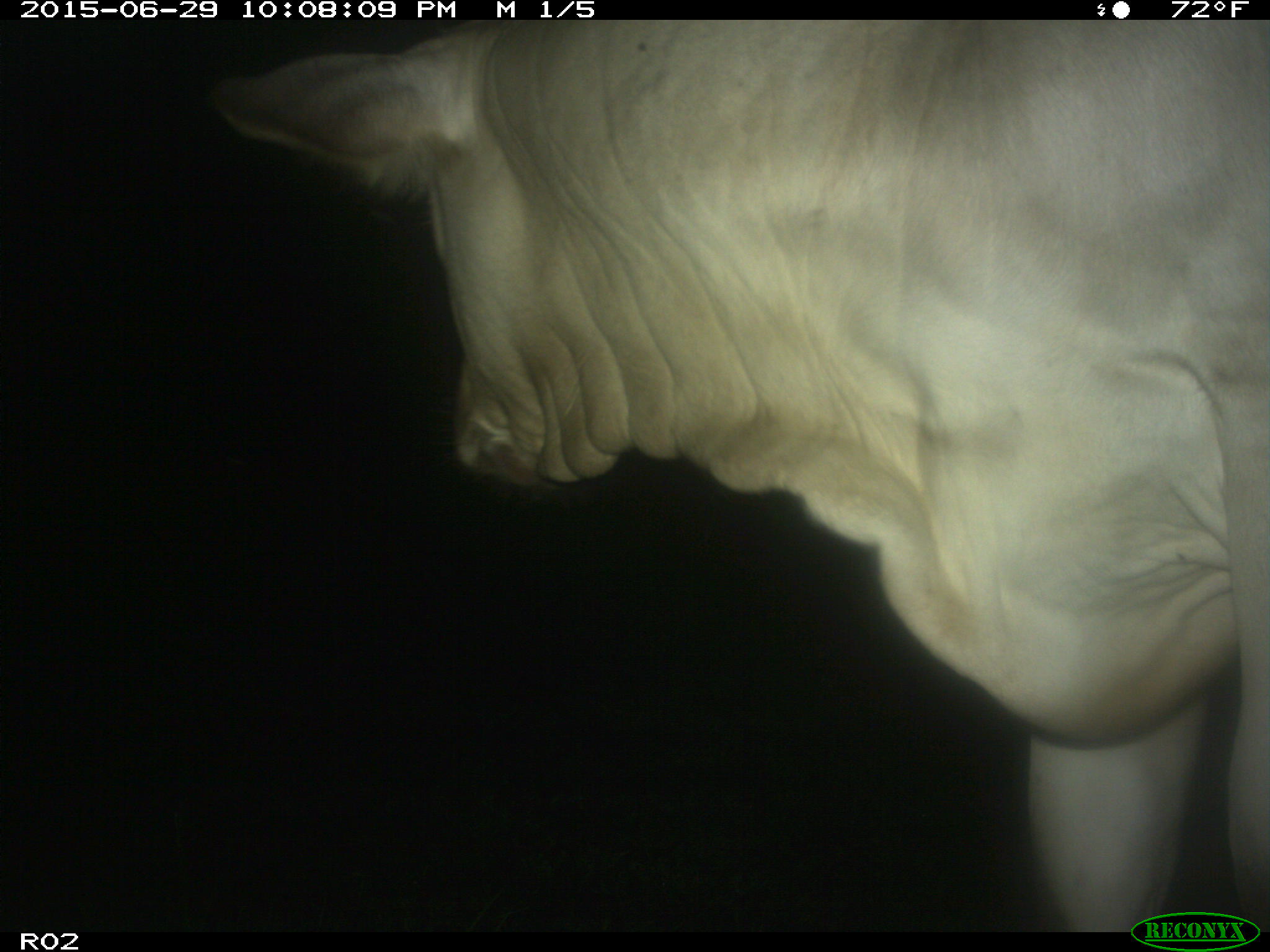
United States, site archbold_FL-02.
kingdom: Animalia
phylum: Chordata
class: Mammalia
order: Artiodactyla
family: Bovidae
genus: Bos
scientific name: Bos taurus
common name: domestic cow